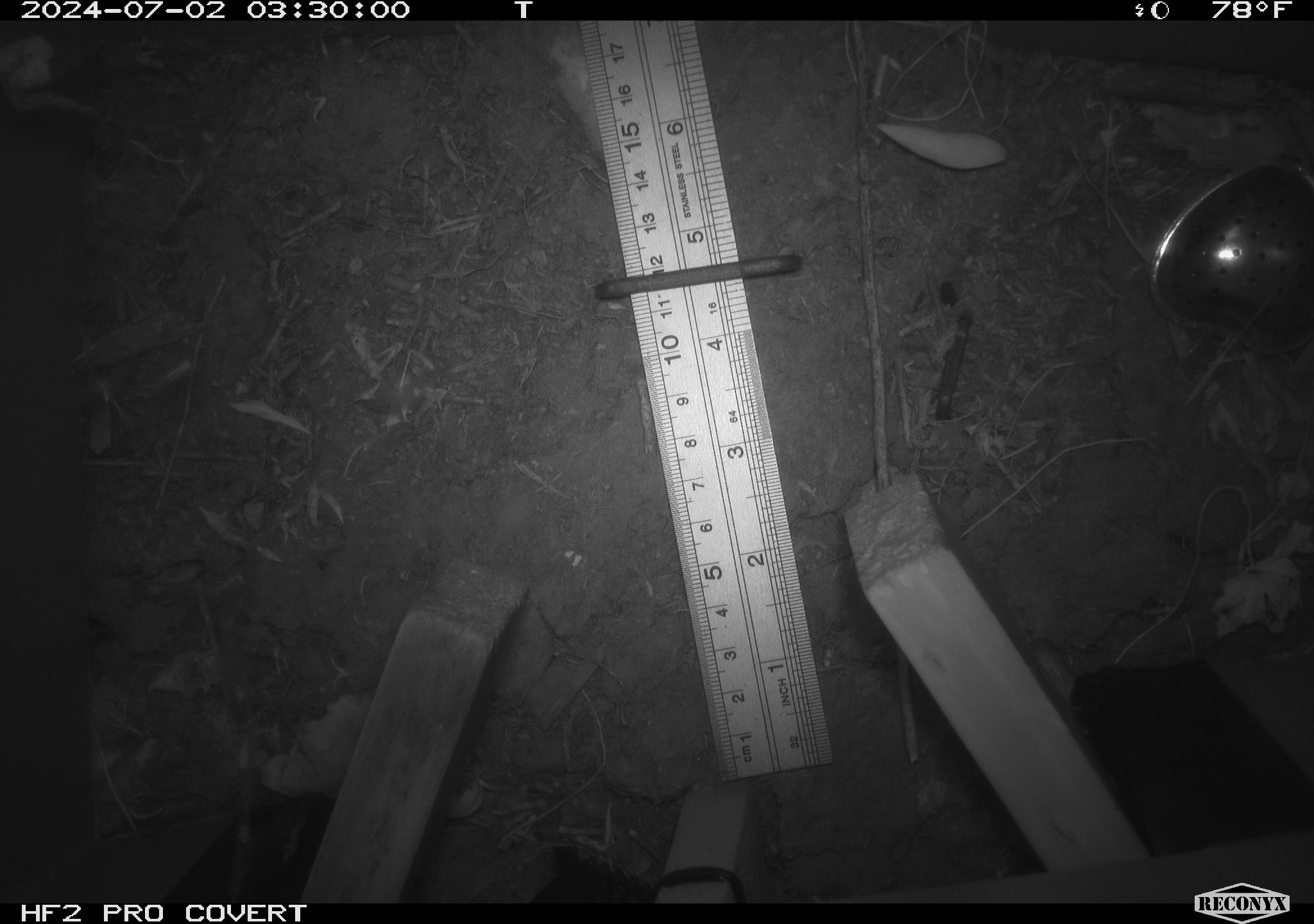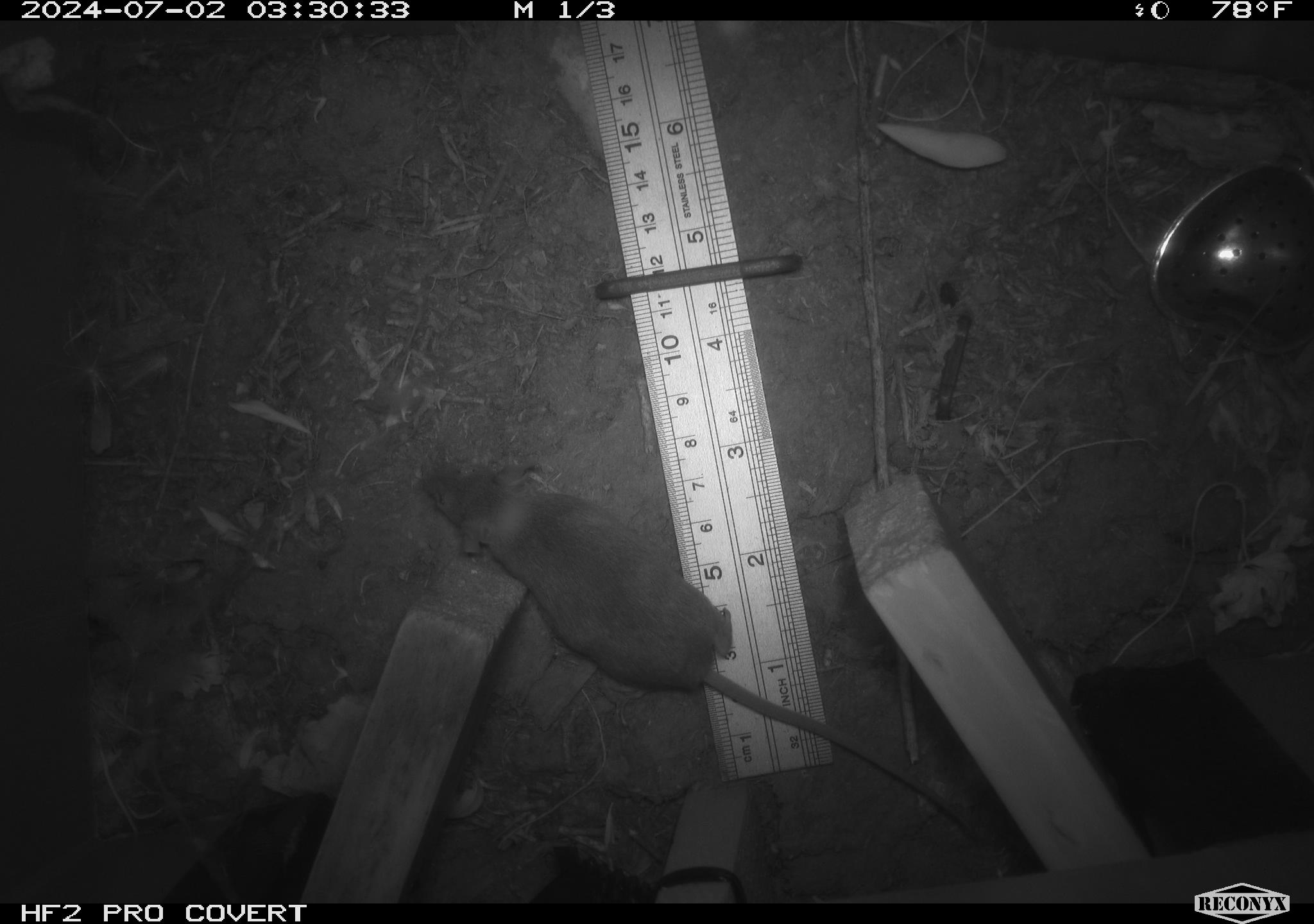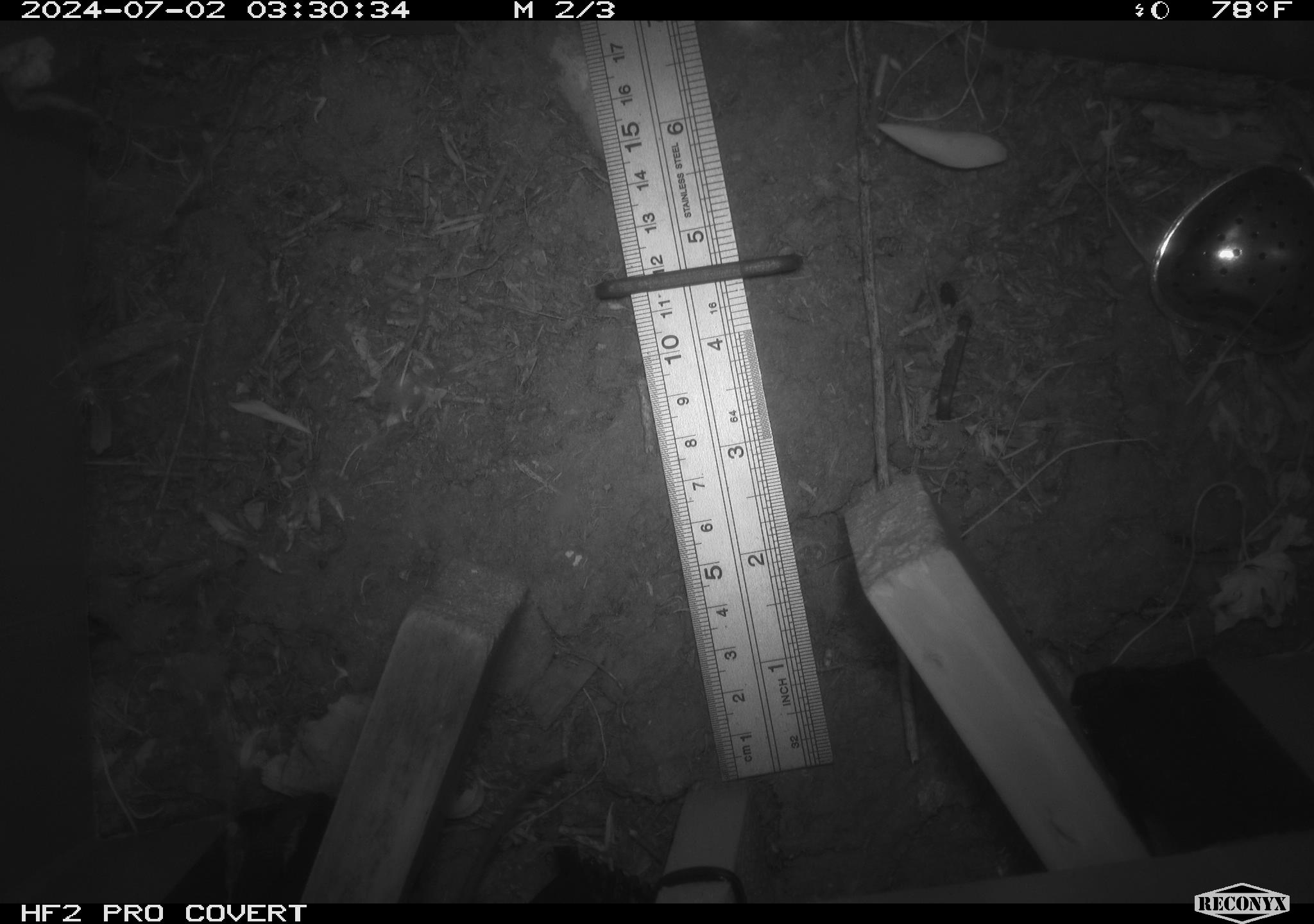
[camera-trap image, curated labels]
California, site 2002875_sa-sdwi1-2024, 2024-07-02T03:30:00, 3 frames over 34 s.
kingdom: Animalia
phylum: Chordata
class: Mammalia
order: Rodentia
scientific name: Rodentia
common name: mouse species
Mouse species (Rodentia).